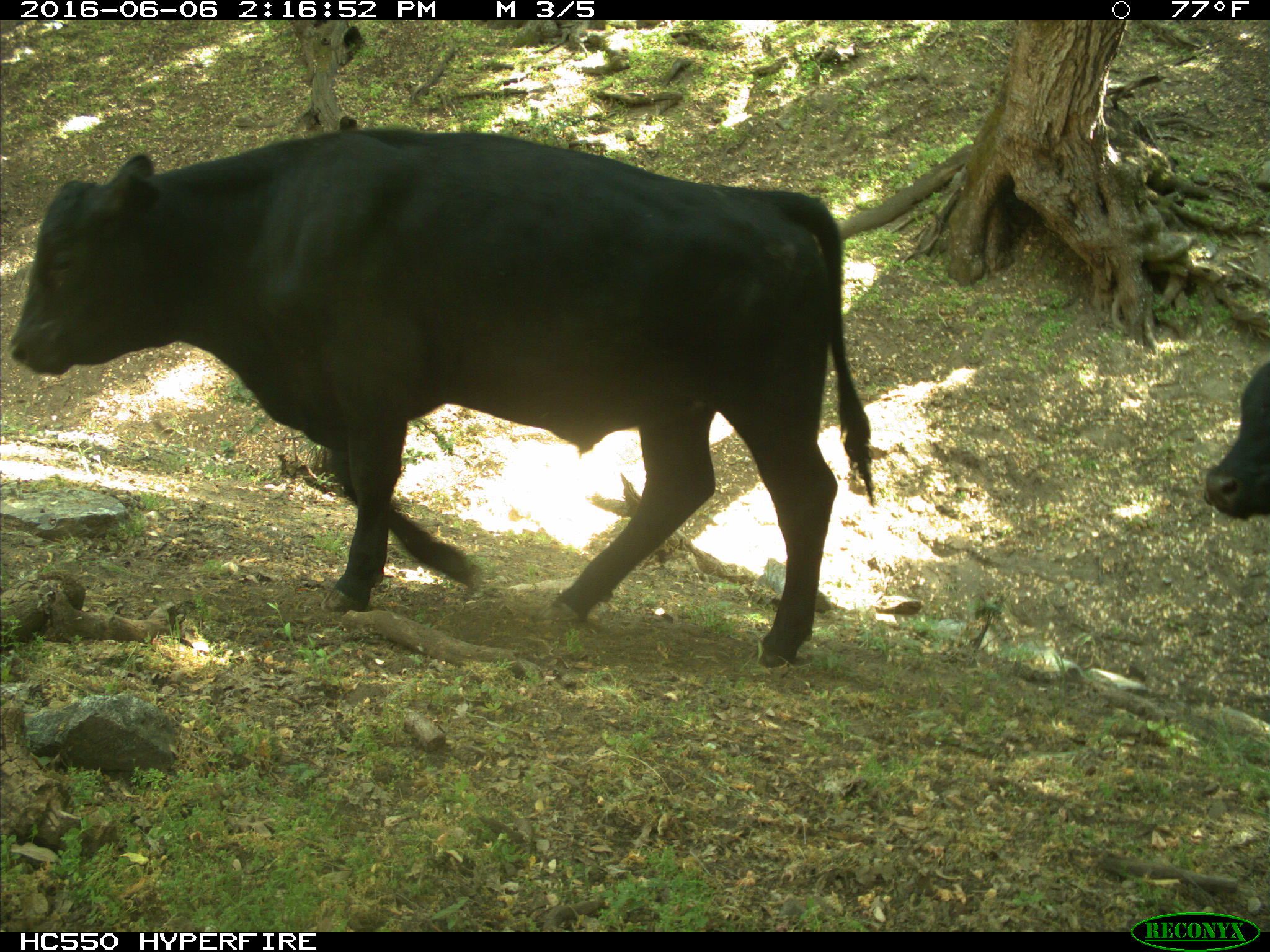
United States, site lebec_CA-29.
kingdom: Animalia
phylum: Chordata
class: Mammalia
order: Artiodactyla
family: Bovidae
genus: Bos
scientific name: Bos taurus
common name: domestic cow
Bos taurus (domestic cow).